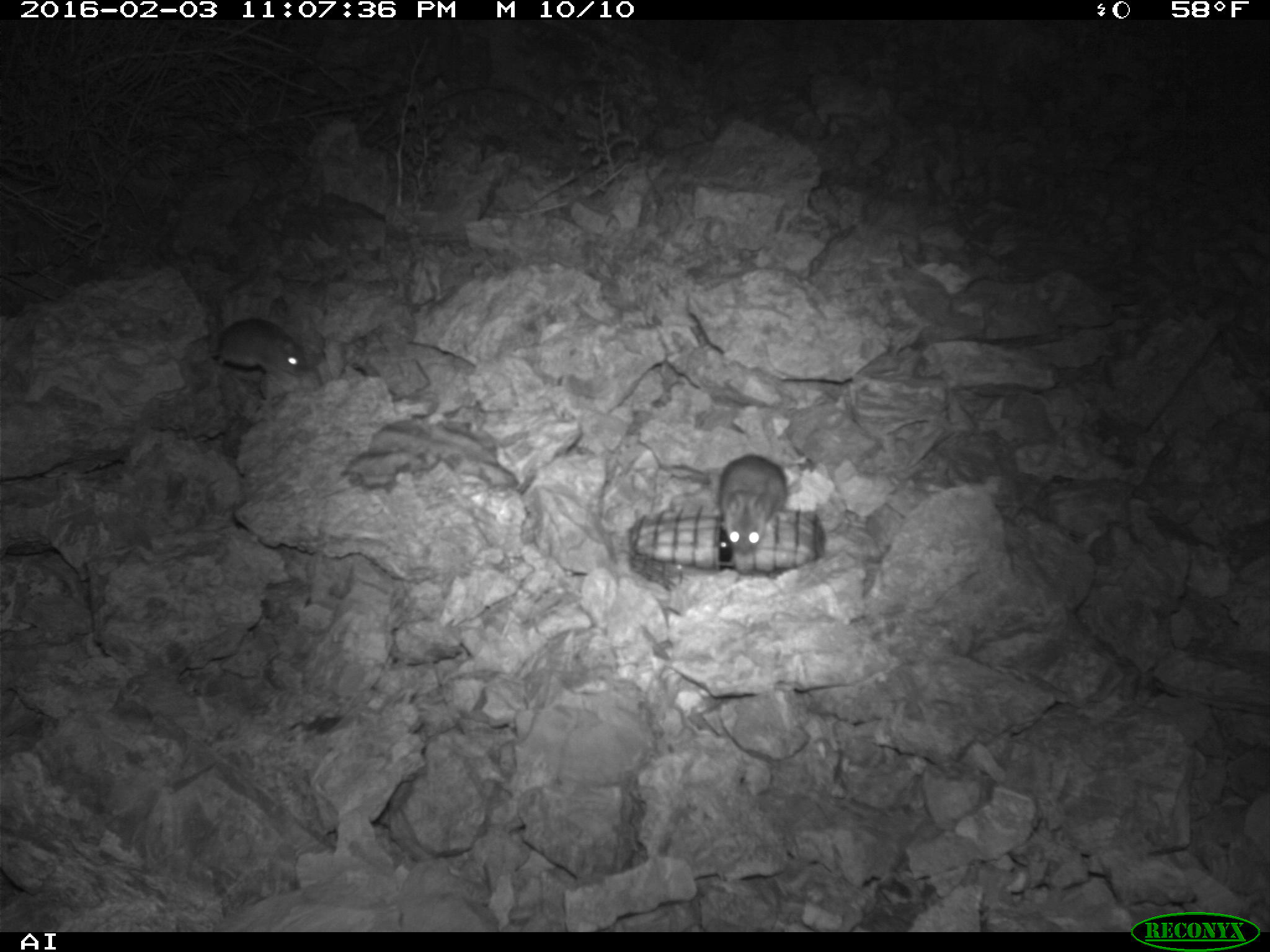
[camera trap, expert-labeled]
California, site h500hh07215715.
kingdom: Animalia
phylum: Chordata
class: Mammalia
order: Rodentia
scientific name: Rodentia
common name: rodent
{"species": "rodent (Rodentia)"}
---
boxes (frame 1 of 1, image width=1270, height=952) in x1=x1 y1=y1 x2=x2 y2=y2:
rodent: x1=632 y1=430 x2=789 y2=548; x1=210 y1=314 x2=312 y2=378